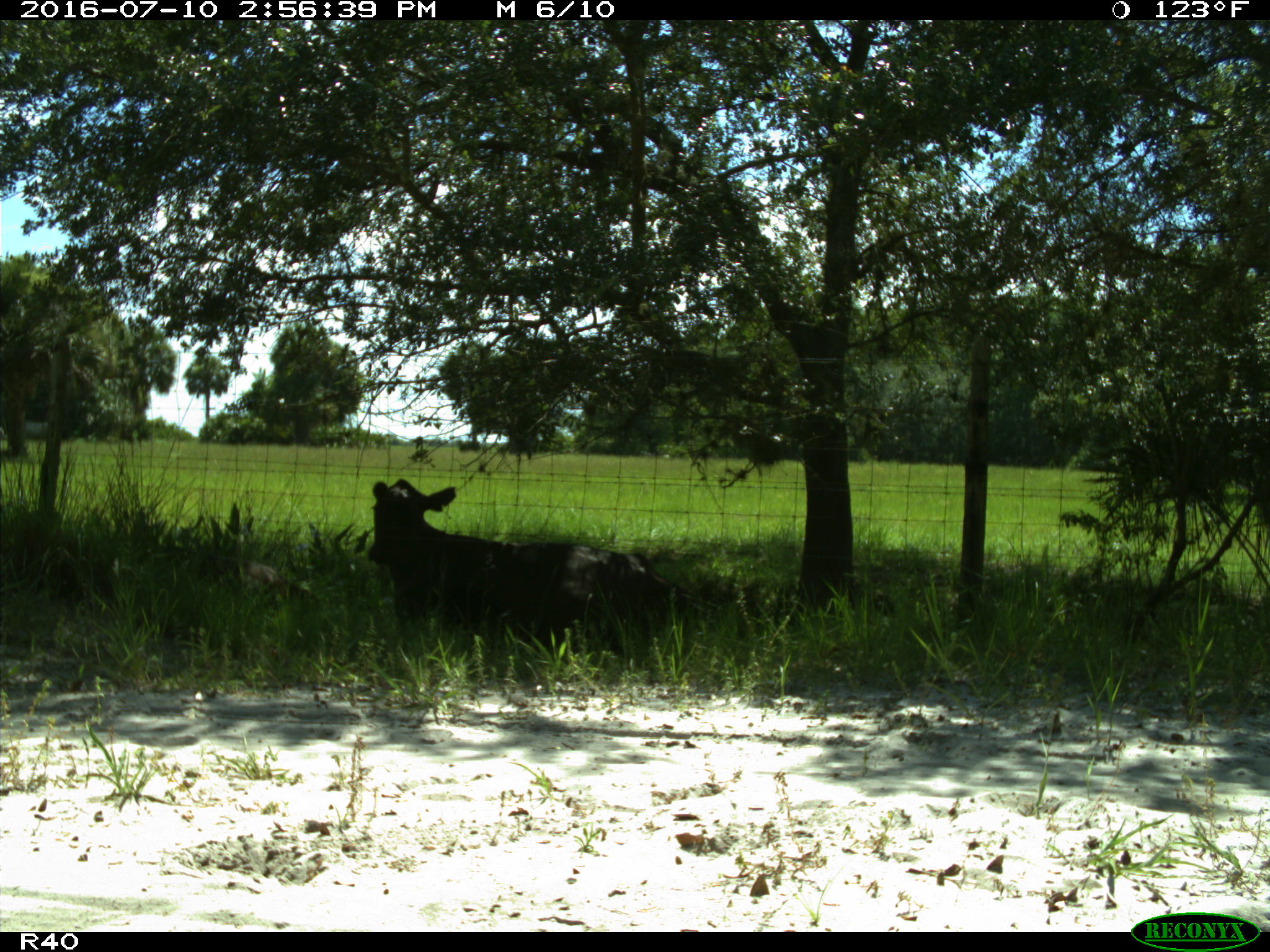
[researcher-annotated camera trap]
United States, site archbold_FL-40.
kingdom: Animalia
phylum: Chordata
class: Mammalia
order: Artiodactyla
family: Bovidae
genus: Bos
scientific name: Bos taurus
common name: domestic cow